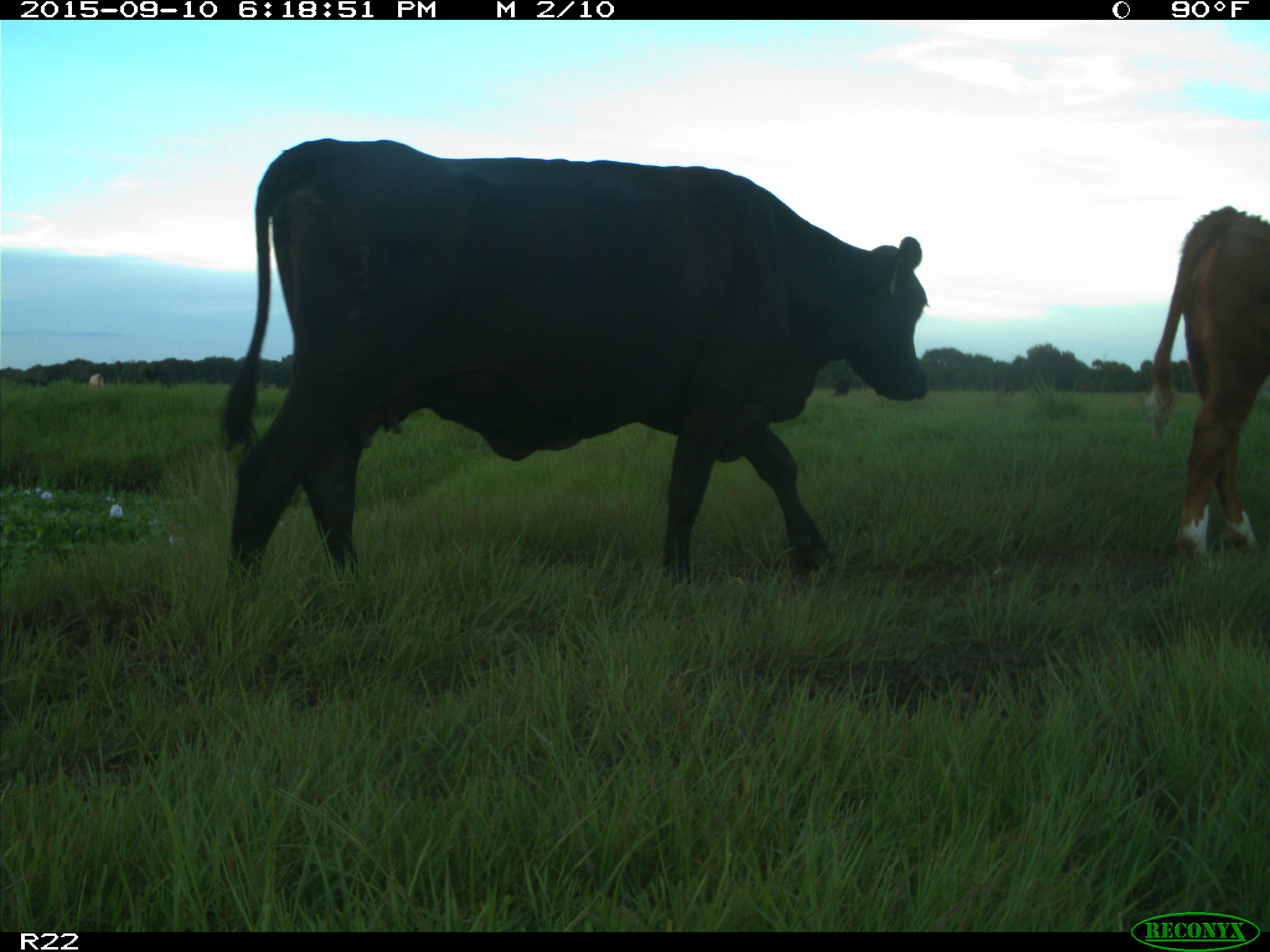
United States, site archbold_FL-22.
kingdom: Animalia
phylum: Chordata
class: Mammalia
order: Artiodactyla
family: Bovidae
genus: Bos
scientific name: Bos taurus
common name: domestic cow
Bos taurus (domestic cow).